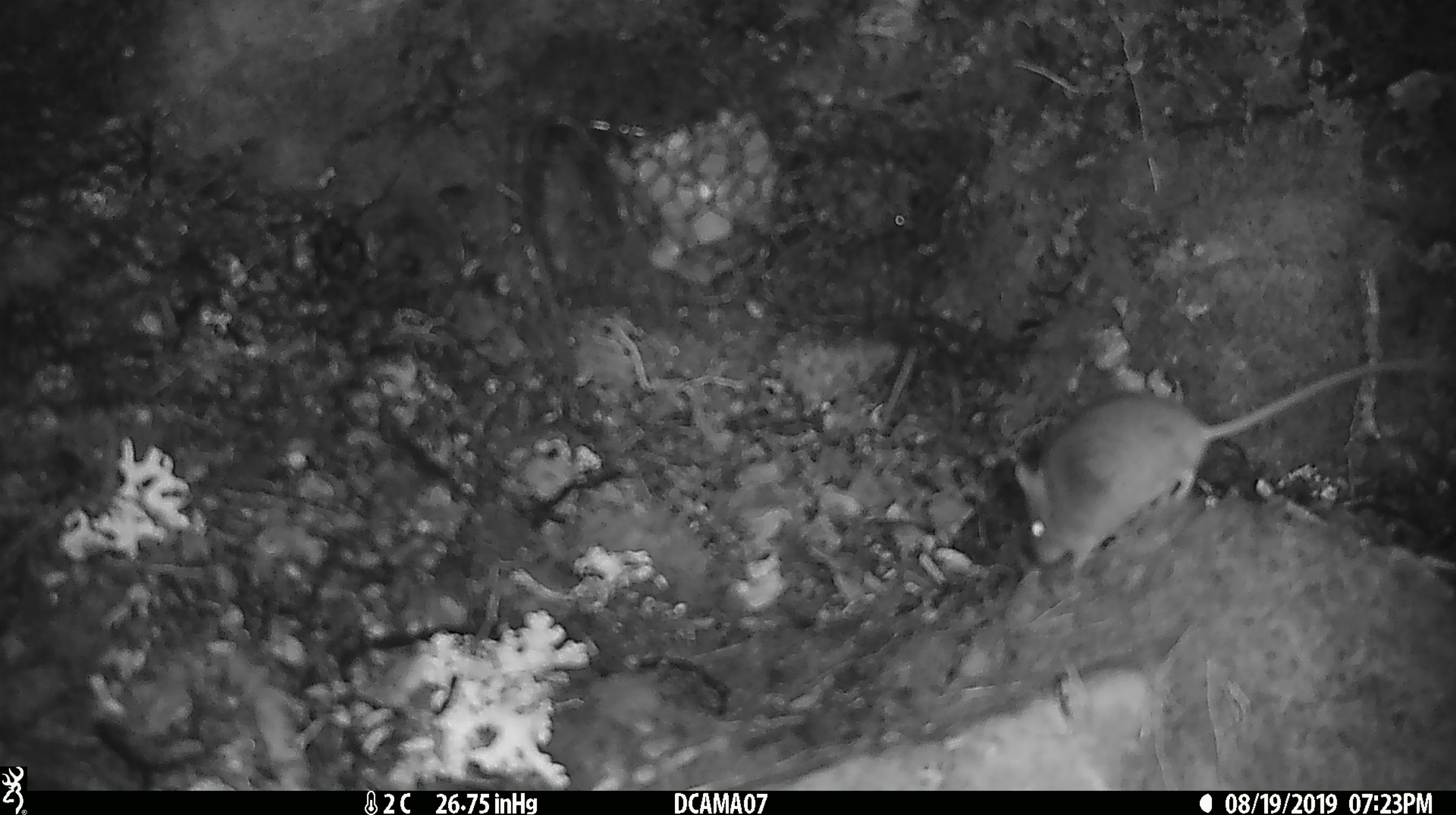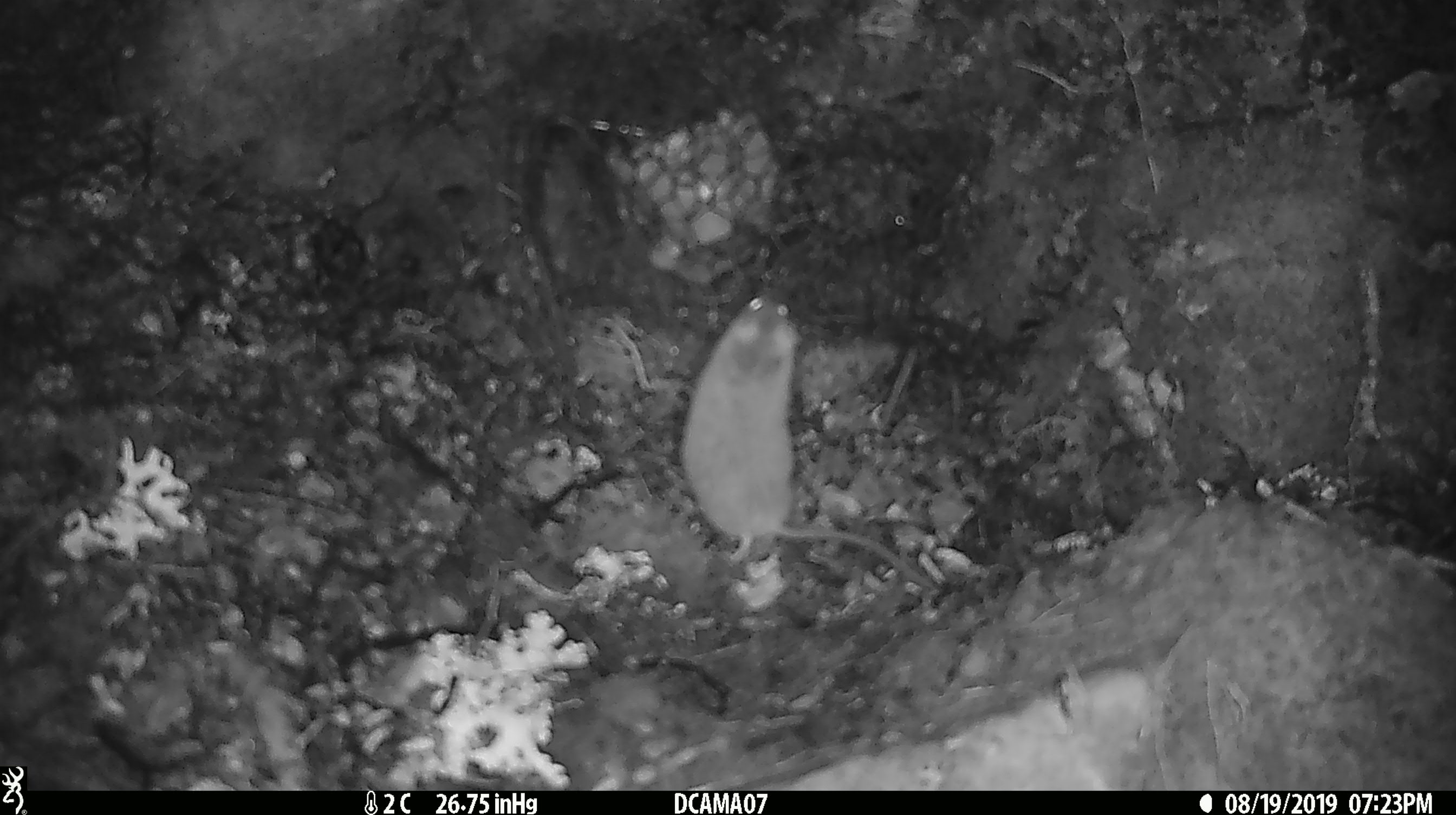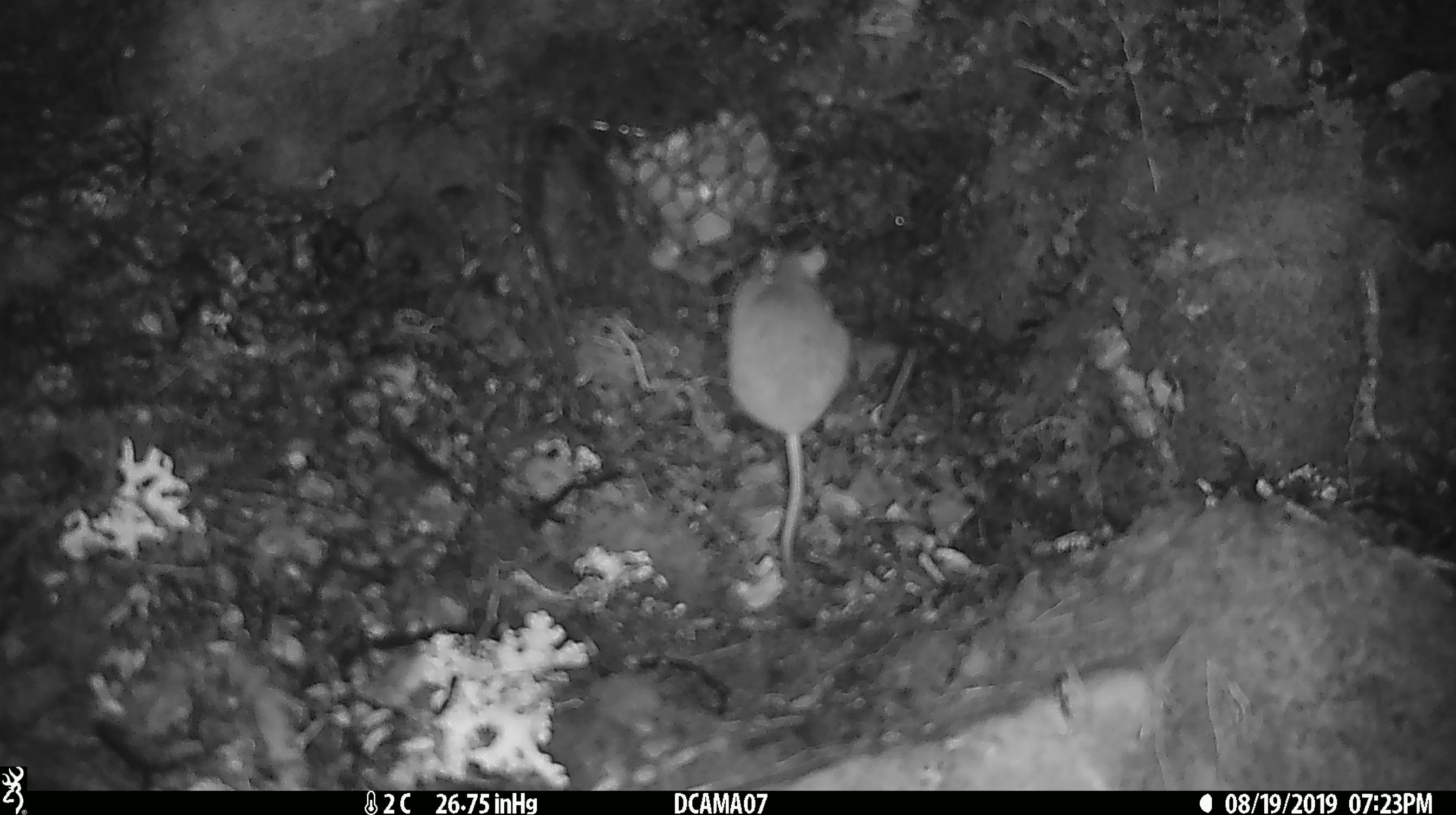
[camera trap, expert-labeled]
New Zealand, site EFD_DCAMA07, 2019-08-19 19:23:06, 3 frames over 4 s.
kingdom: Animalia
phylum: Chordata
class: Mammalia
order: Rodentia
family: Muridae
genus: Mus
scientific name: Mus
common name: mouse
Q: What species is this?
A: Mouse (Mus).